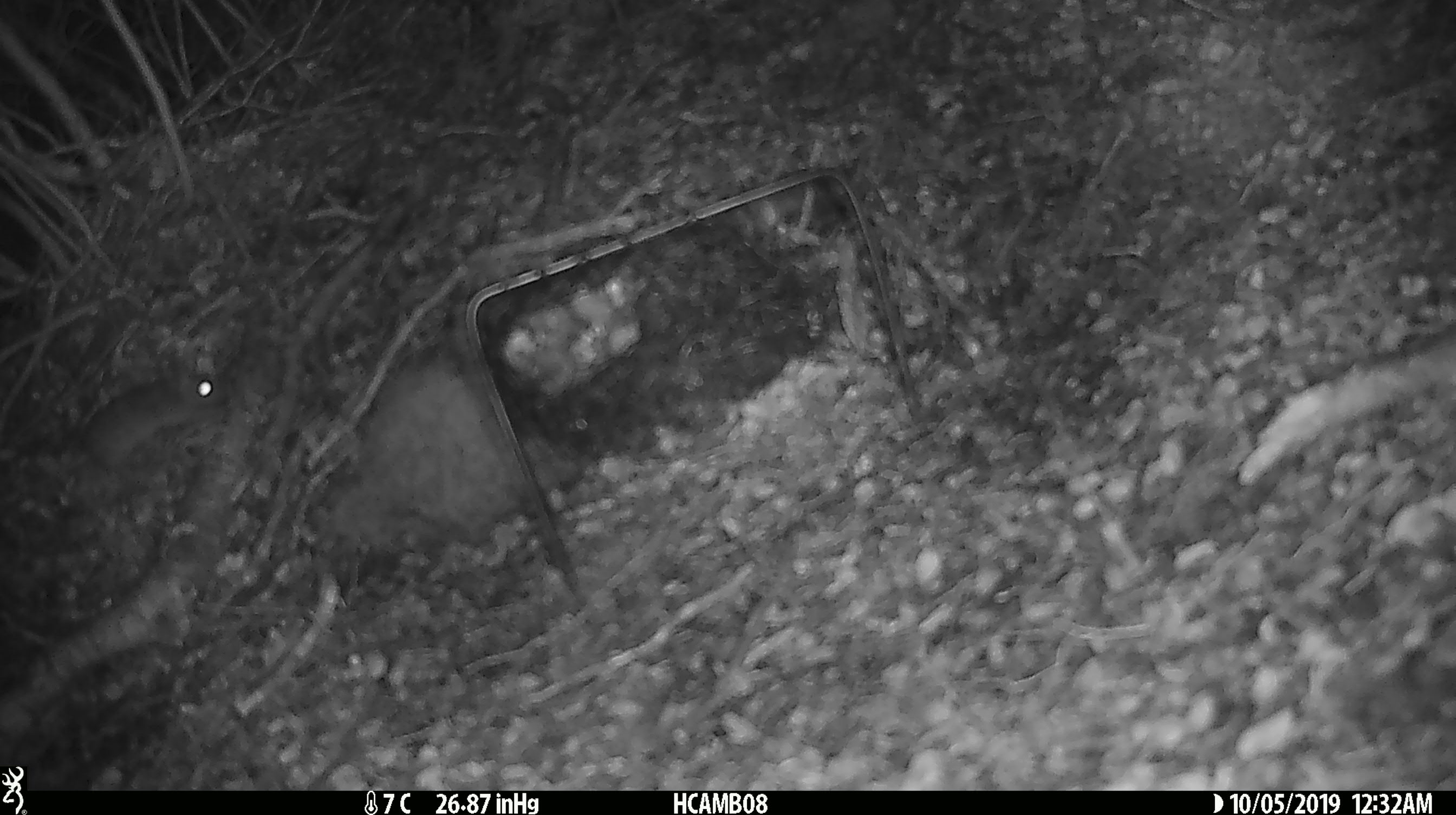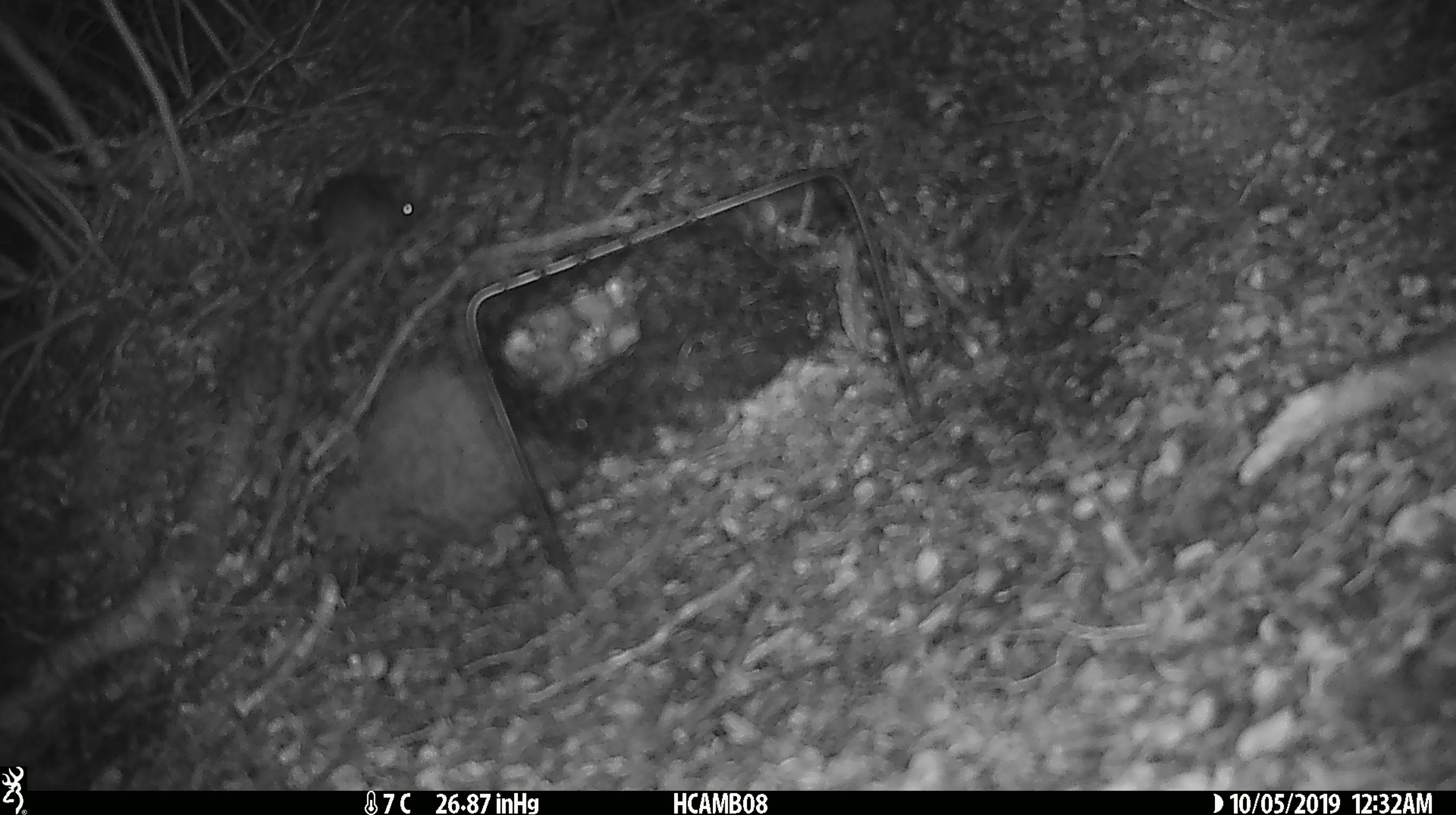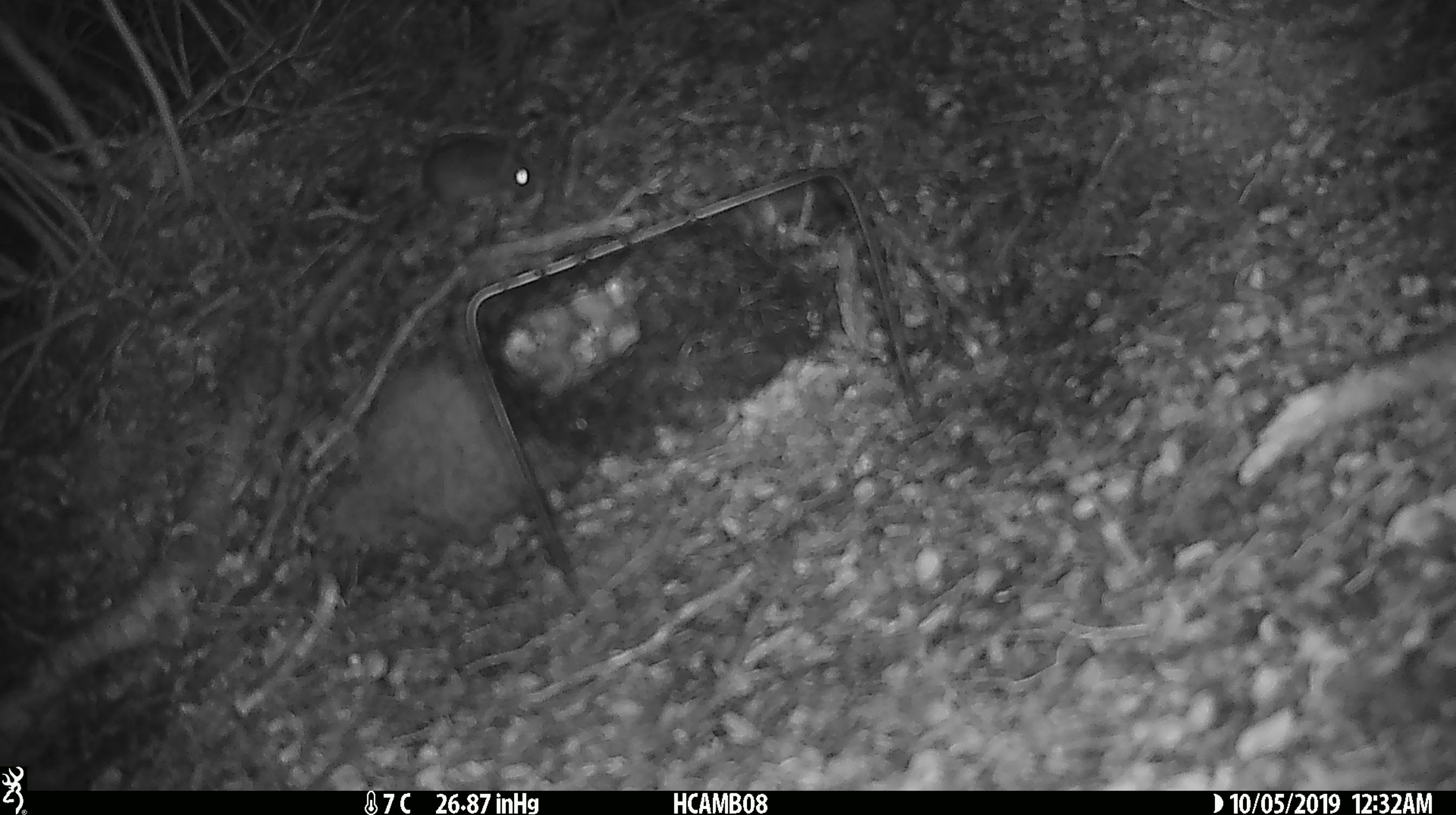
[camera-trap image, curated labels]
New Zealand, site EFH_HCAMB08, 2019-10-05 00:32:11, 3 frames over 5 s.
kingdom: Animalia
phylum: Chordata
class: Mammalia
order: Rodentia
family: Muridae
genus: Mus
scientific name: Mus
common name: mouse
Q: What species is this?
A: Mouse (Mus).